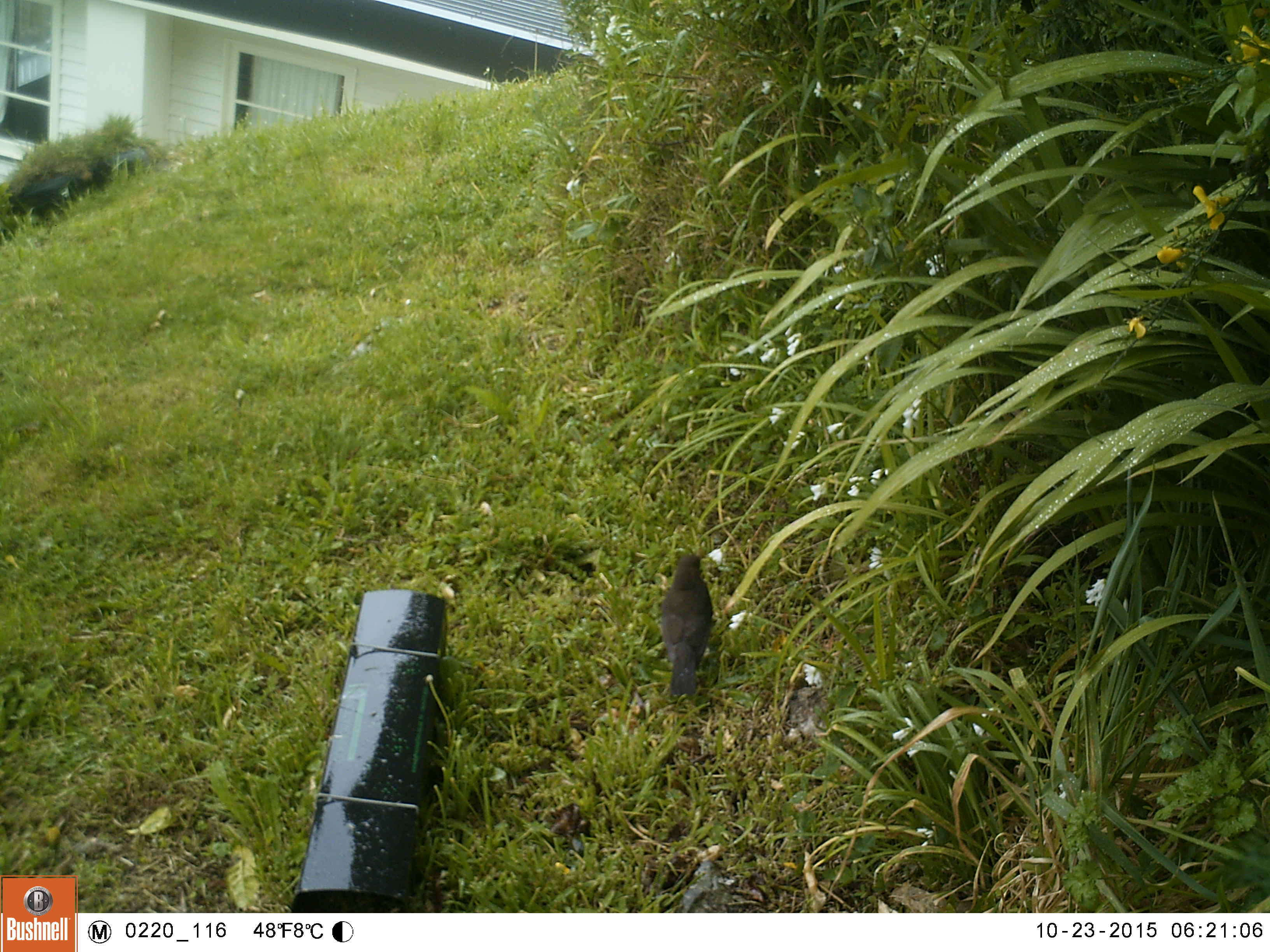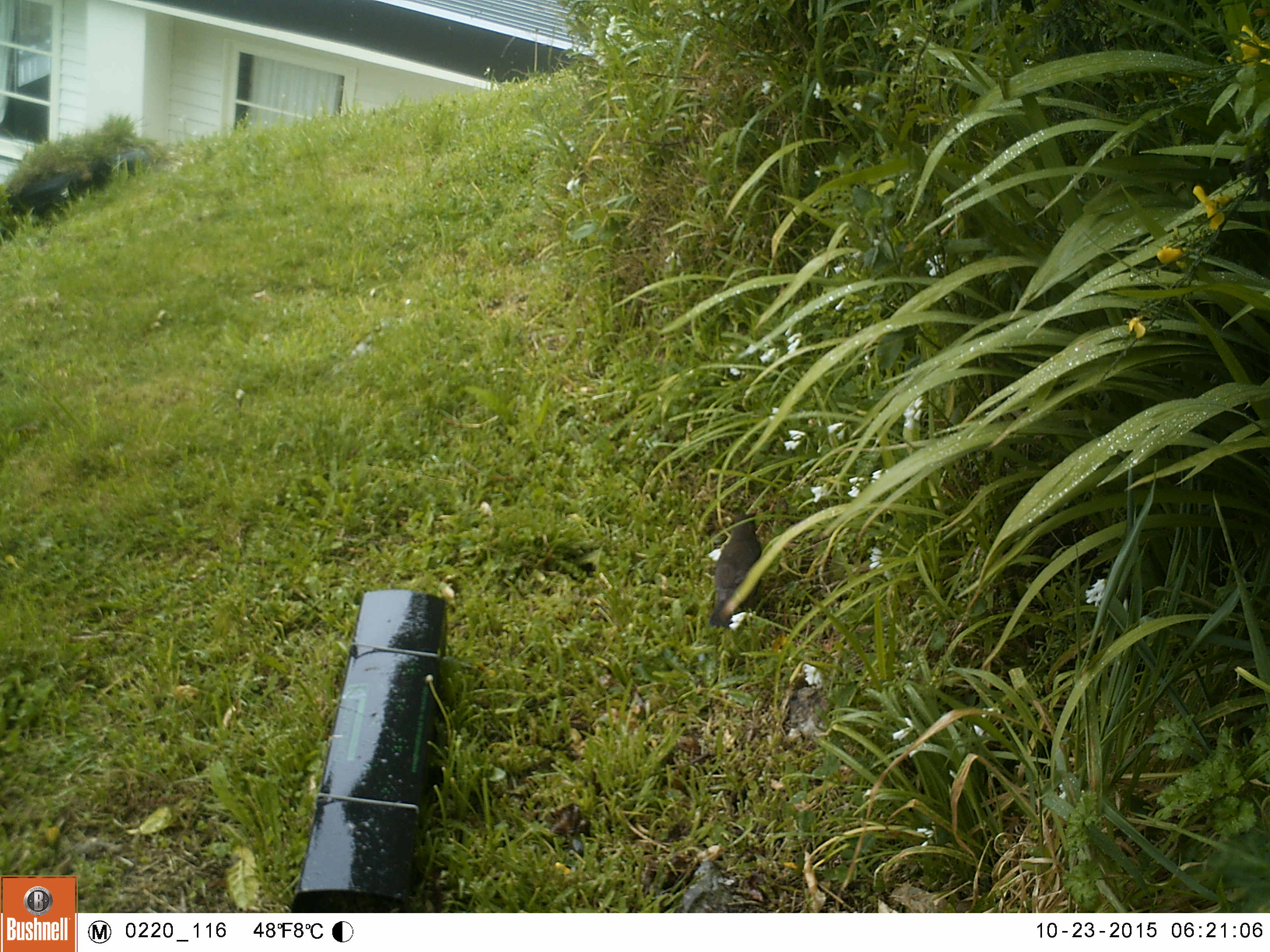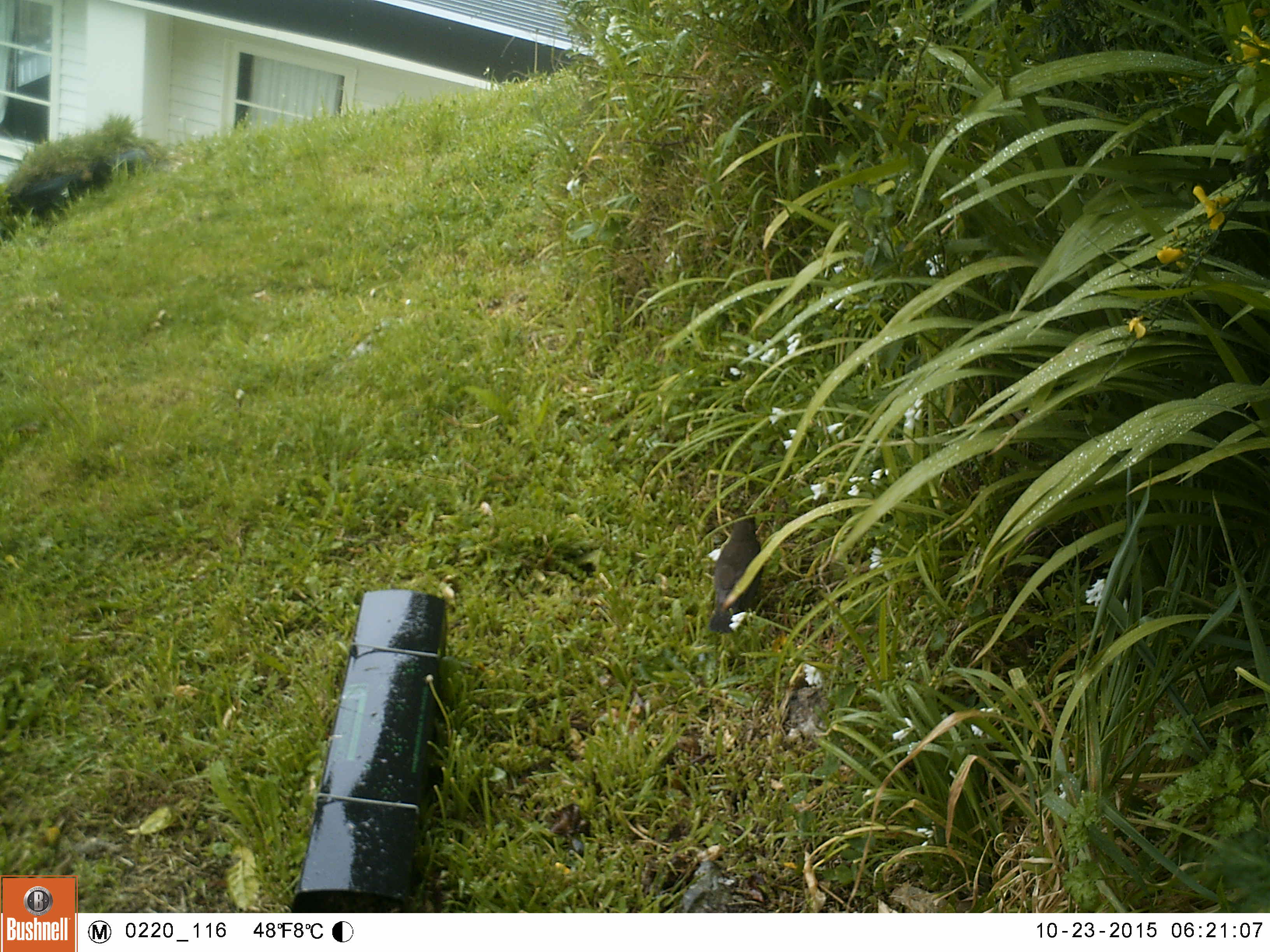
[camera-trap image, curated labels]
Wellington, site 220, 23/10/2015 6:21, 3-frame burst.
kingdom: Animalia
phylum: Chordata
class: Aves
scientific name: Aves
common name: bird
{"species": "bird (Aves)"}